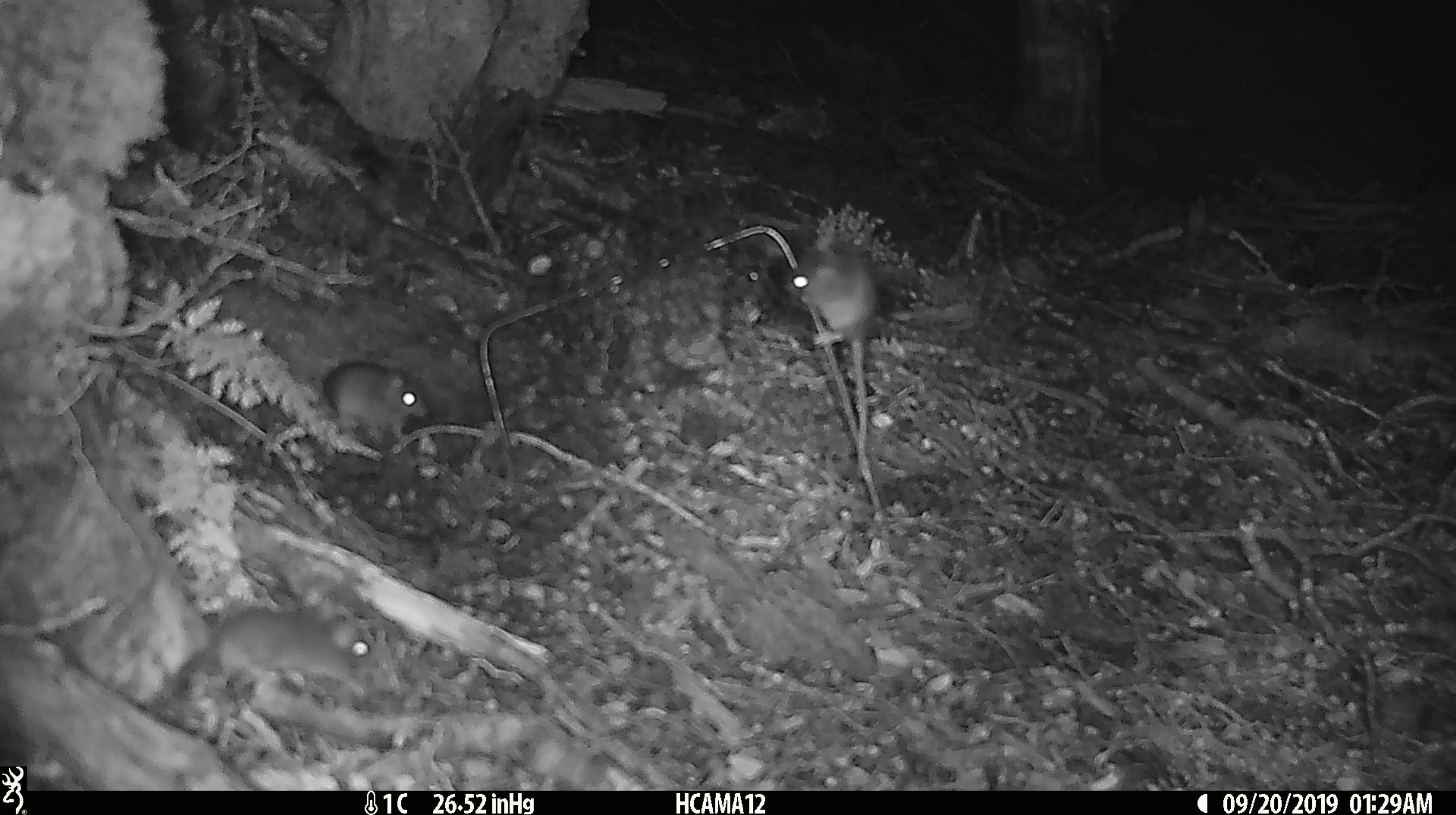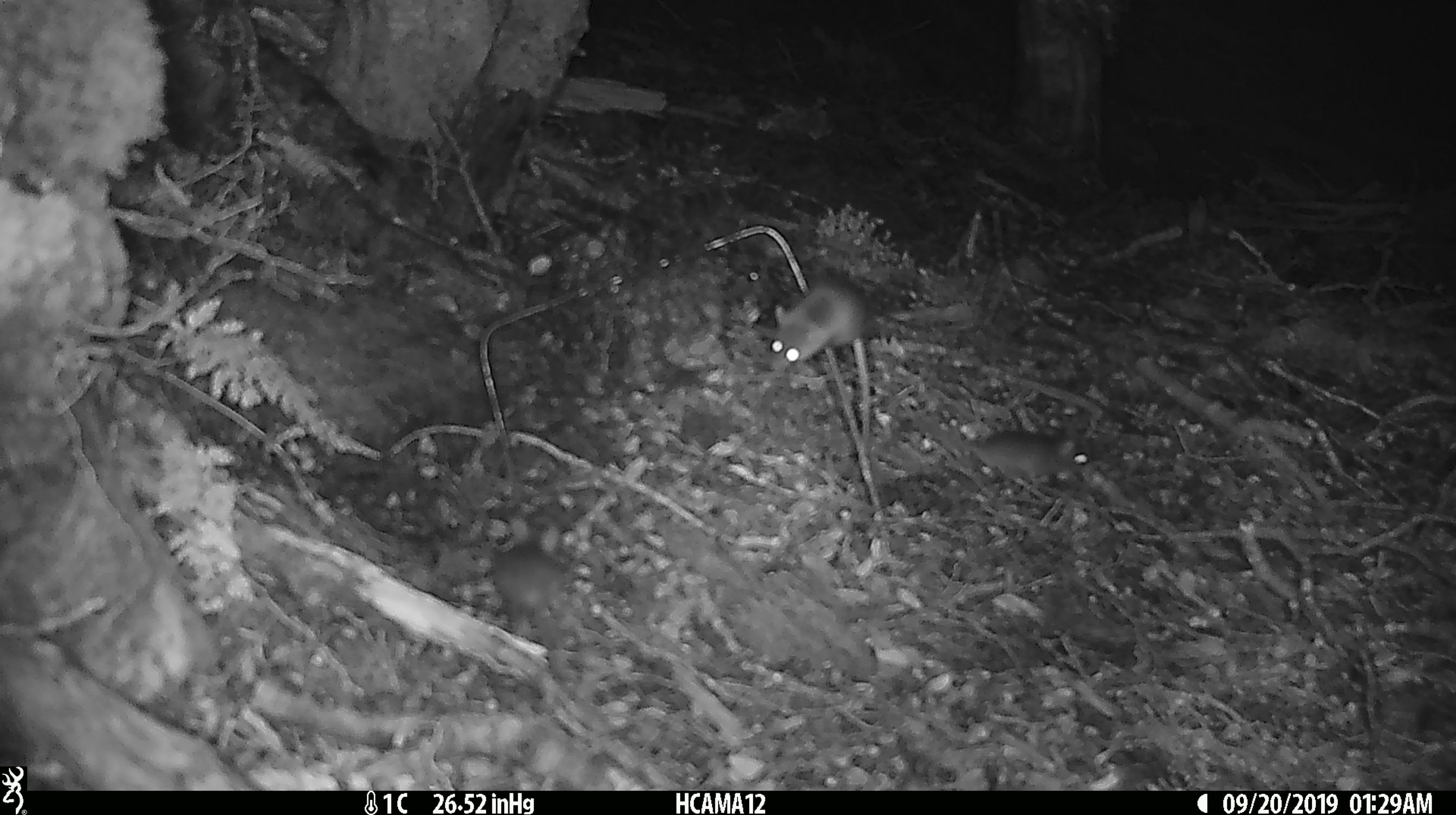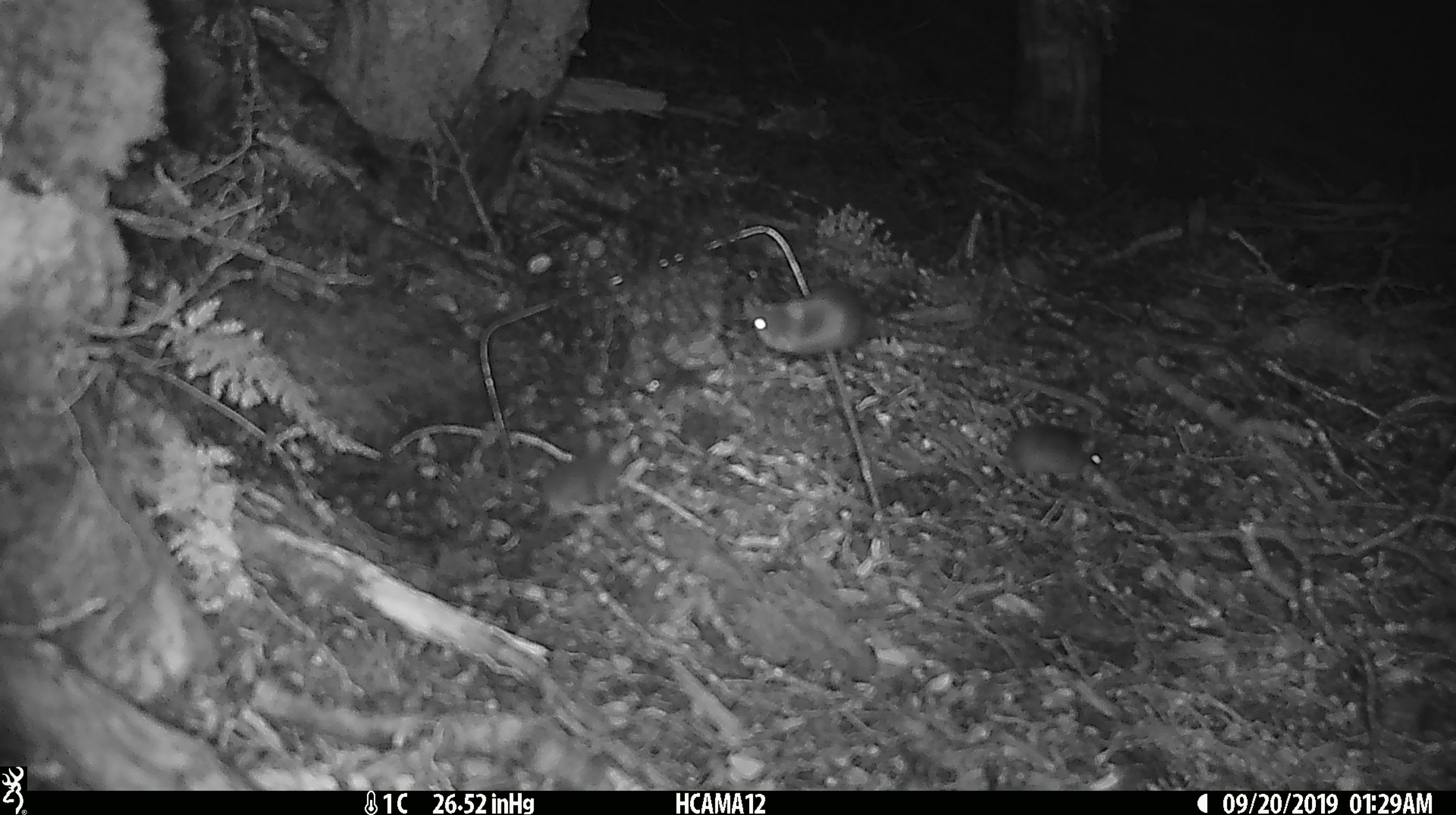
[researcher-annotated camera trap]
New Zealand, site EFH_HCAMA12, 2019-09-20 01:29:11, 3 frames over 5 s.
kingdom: Animalia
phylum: Chordata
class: Mammalia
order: Rodentia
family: Muridae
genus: Mus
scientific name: Mus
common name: mouse